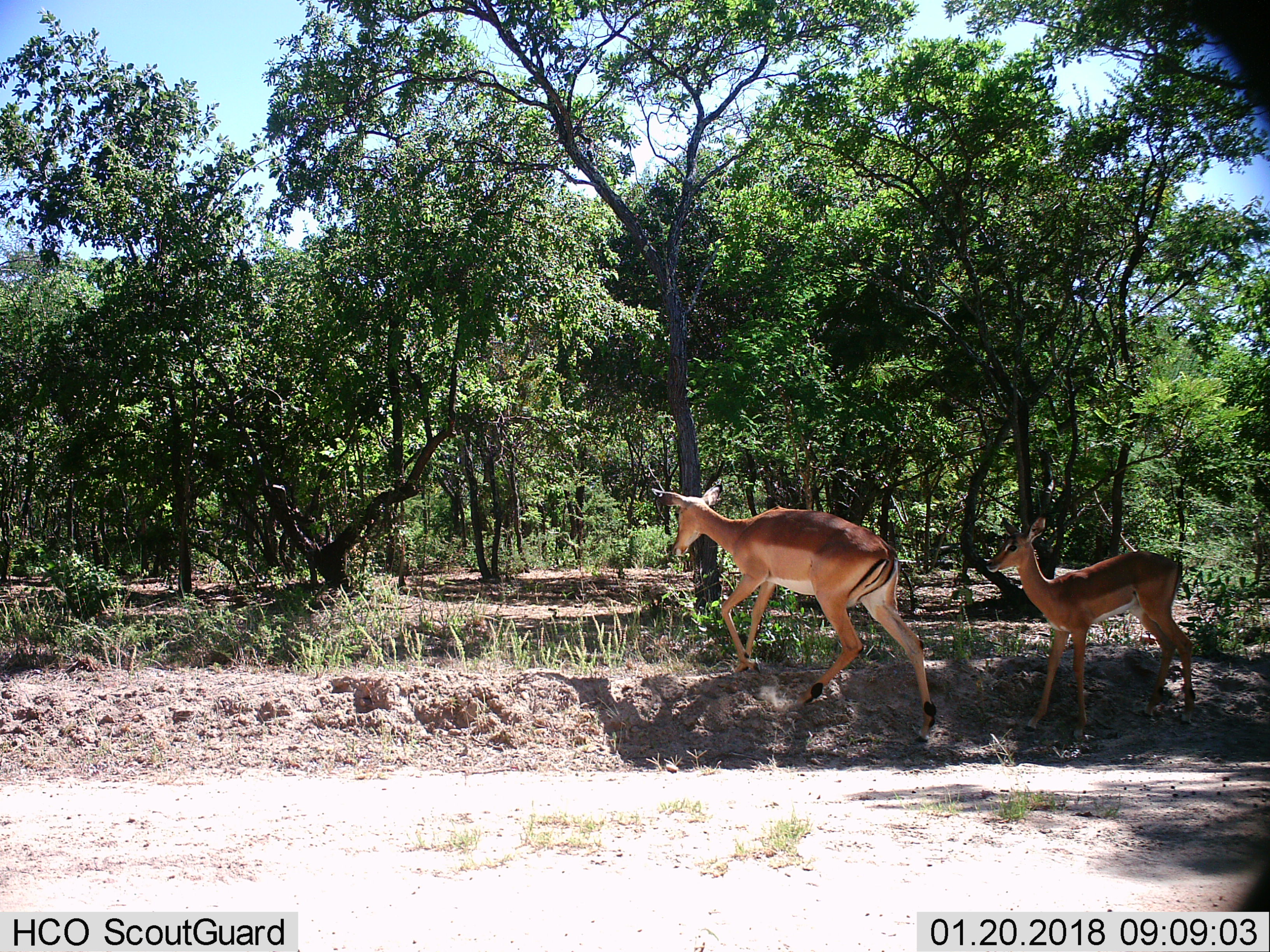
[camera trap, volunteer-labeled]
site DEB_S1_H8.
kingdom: Animalia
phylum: Chordata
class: Mammalia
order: Artiodactyla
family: Bovidae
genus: Aepyceros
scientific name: Aepyceros melampus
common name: impala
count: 2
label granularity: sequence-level